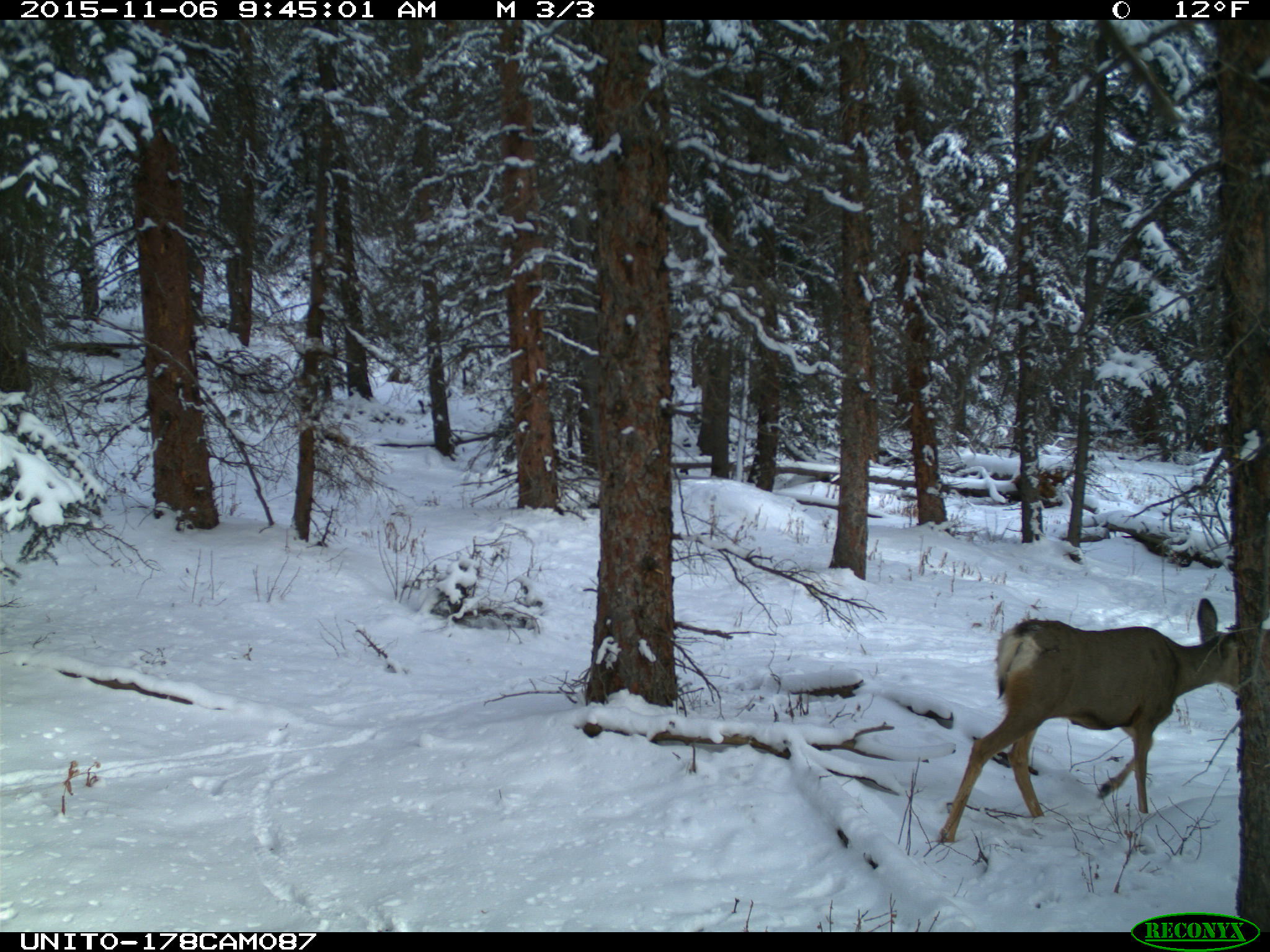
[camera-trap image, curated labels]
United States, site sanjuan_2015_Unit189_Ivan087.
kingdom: Animalia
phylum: Chordata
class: Mammalia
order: Artiodactyla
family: Cervidae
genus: Odocoileus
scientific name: Odocoileus hemionus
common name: mule deer